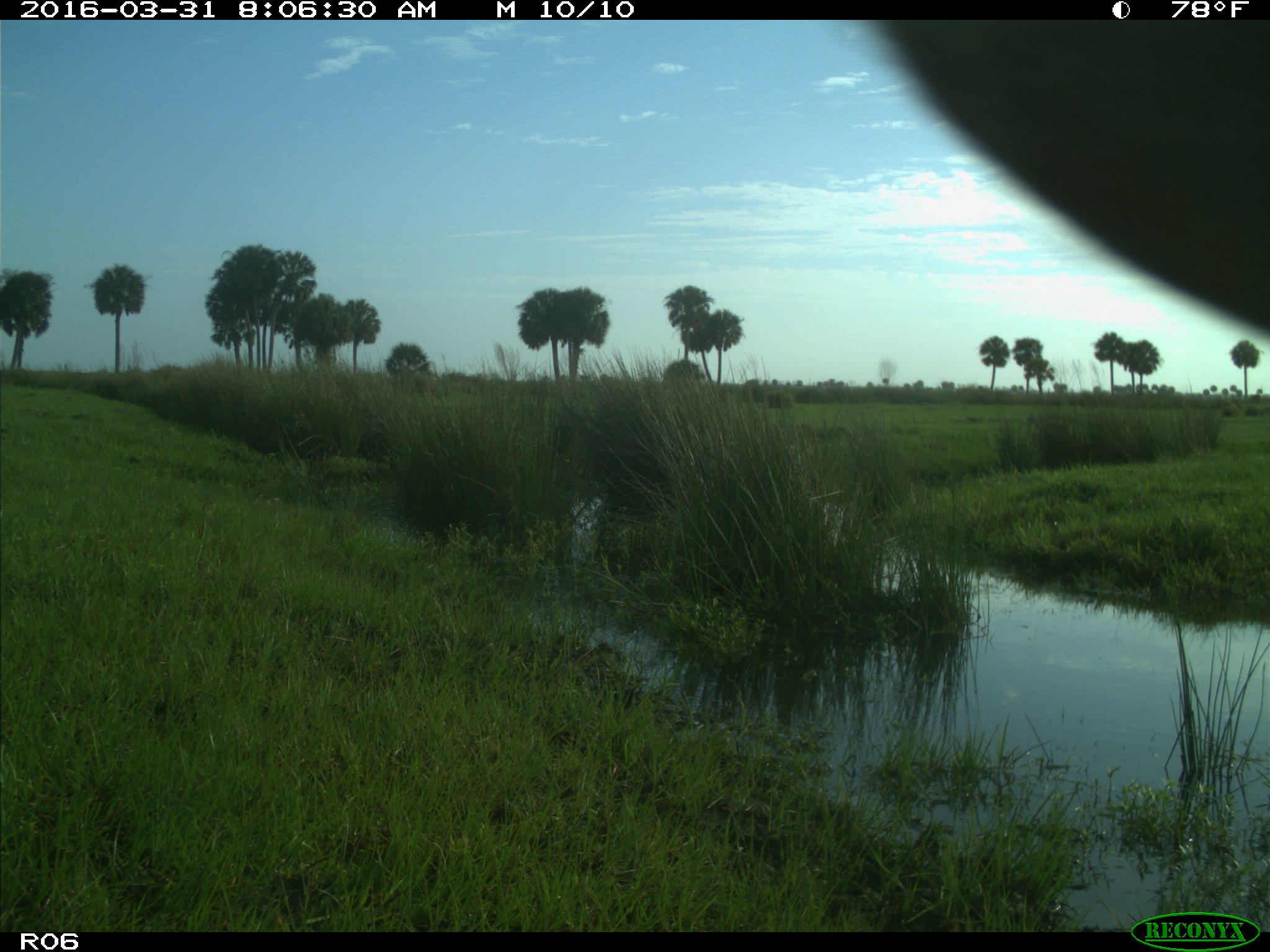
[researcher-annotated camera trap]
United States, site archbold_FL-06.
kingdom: Animalia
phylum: Chordata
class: Mammalia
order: Artiodactyla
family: Bovidae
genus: Bos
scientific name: Bos taurus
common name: domestic cow